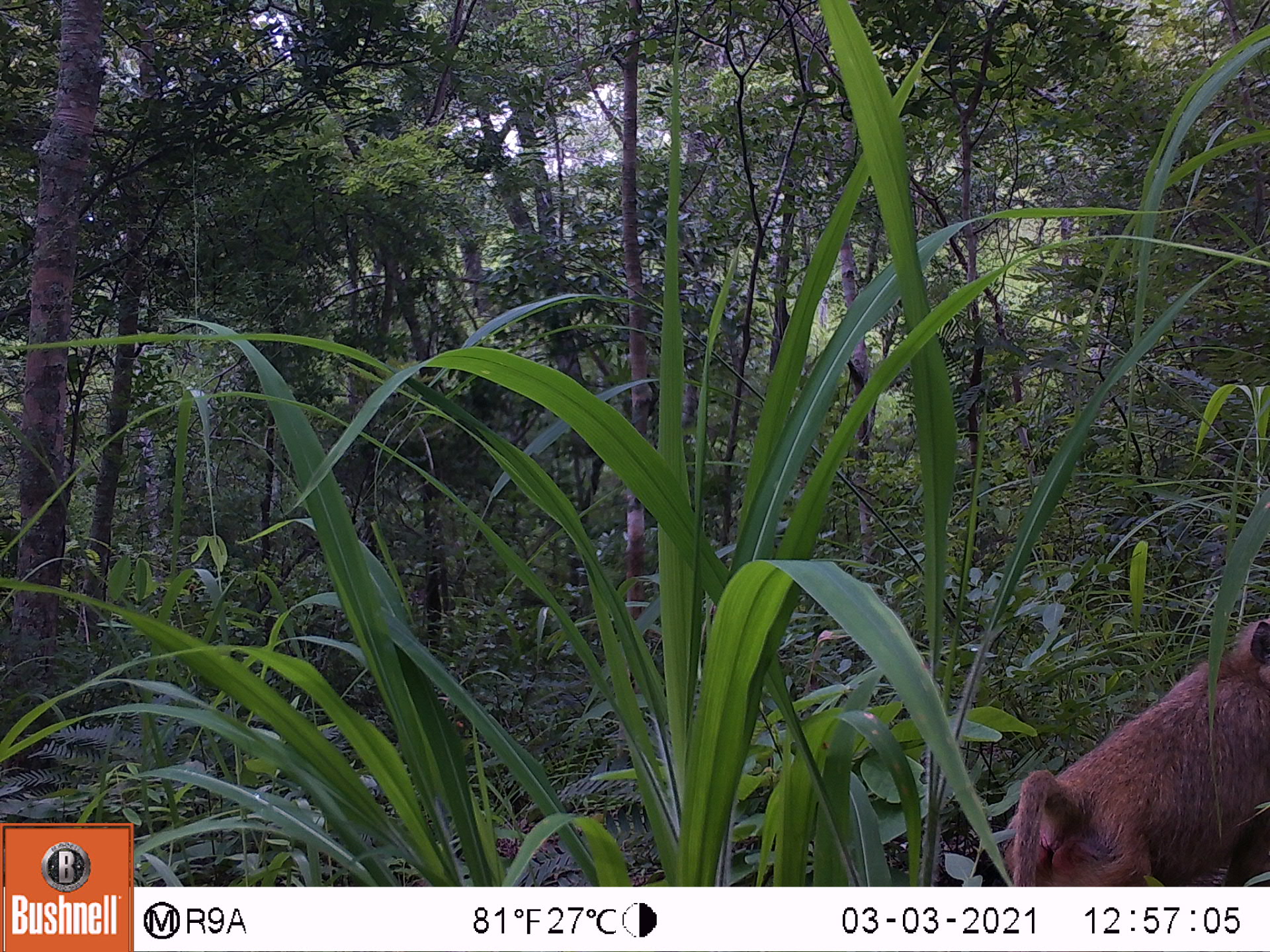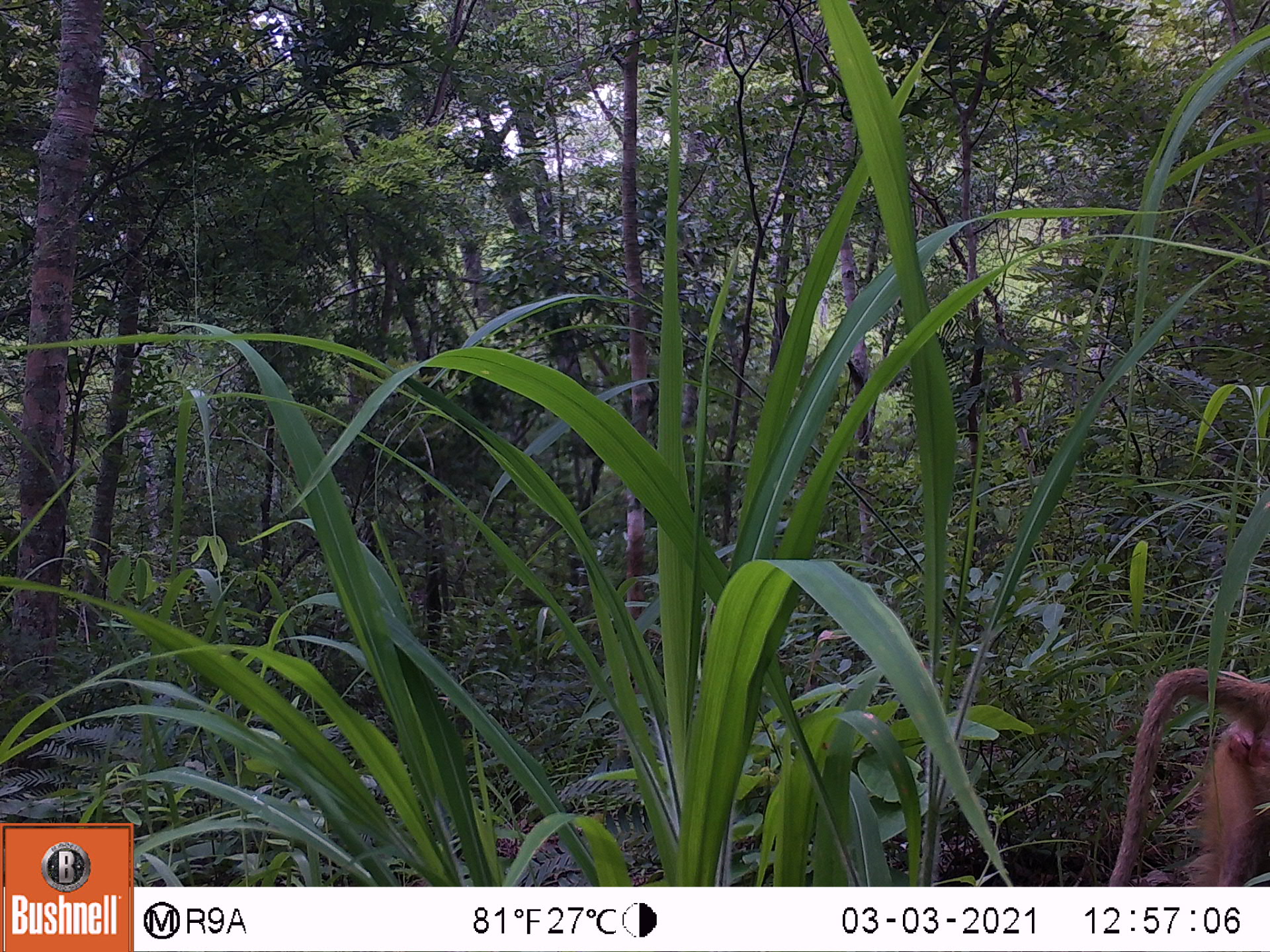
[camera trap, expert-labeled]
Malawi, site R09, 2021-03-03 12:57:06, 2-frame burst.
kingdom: Animalia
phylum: Chordata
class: Mammalia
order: Primates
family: Cercopithecidae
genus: Papio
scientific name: Papio cynocephalus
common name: yellow baboon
Yellow baboon (Papio cynocephalus), count 1.